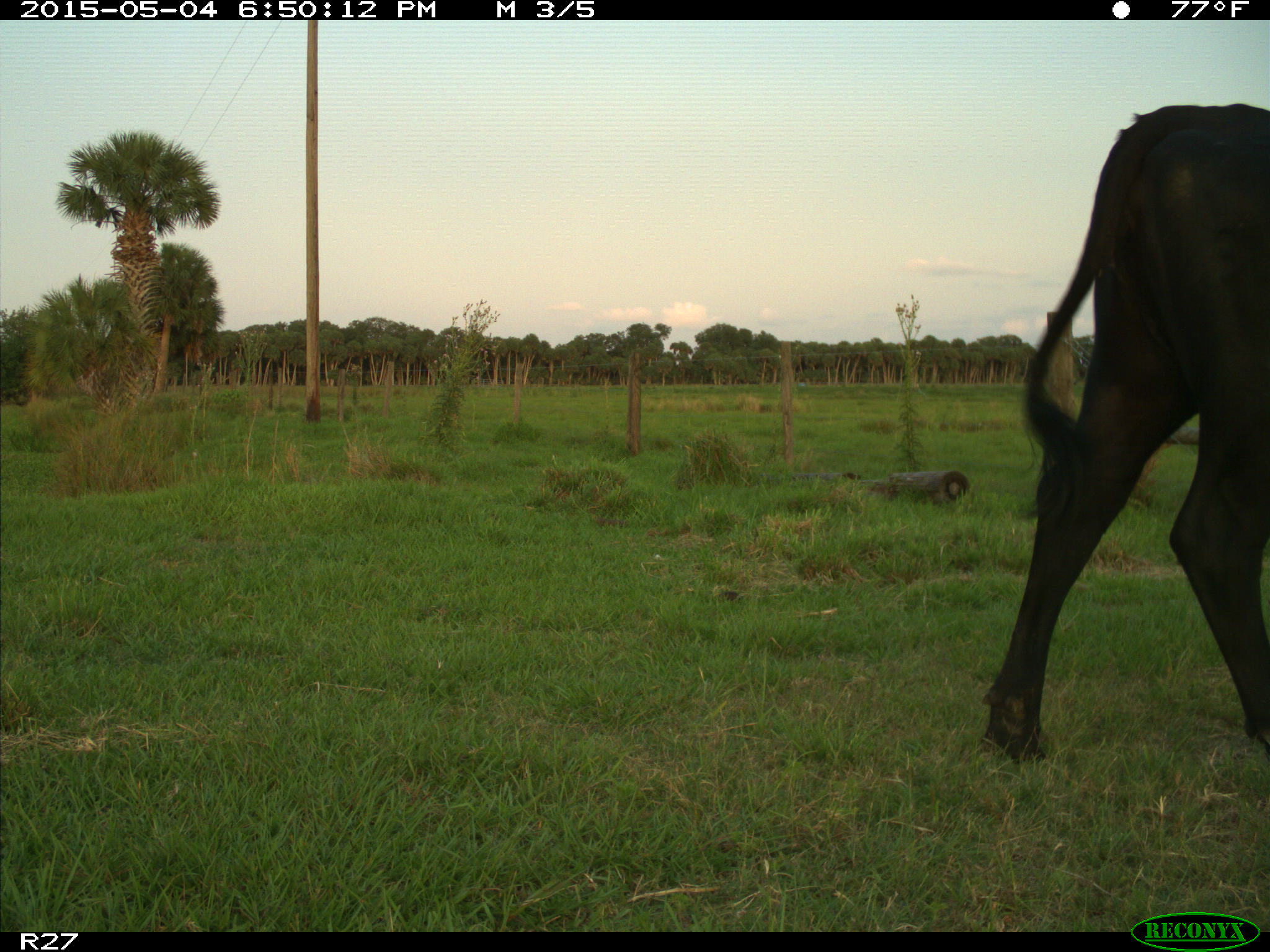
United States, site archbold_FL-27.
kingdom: Animalia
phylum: Chordata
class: Mammalia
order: Artiodactyla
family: Bovidae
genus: Bos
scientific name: Bos taurus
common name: domestic cow